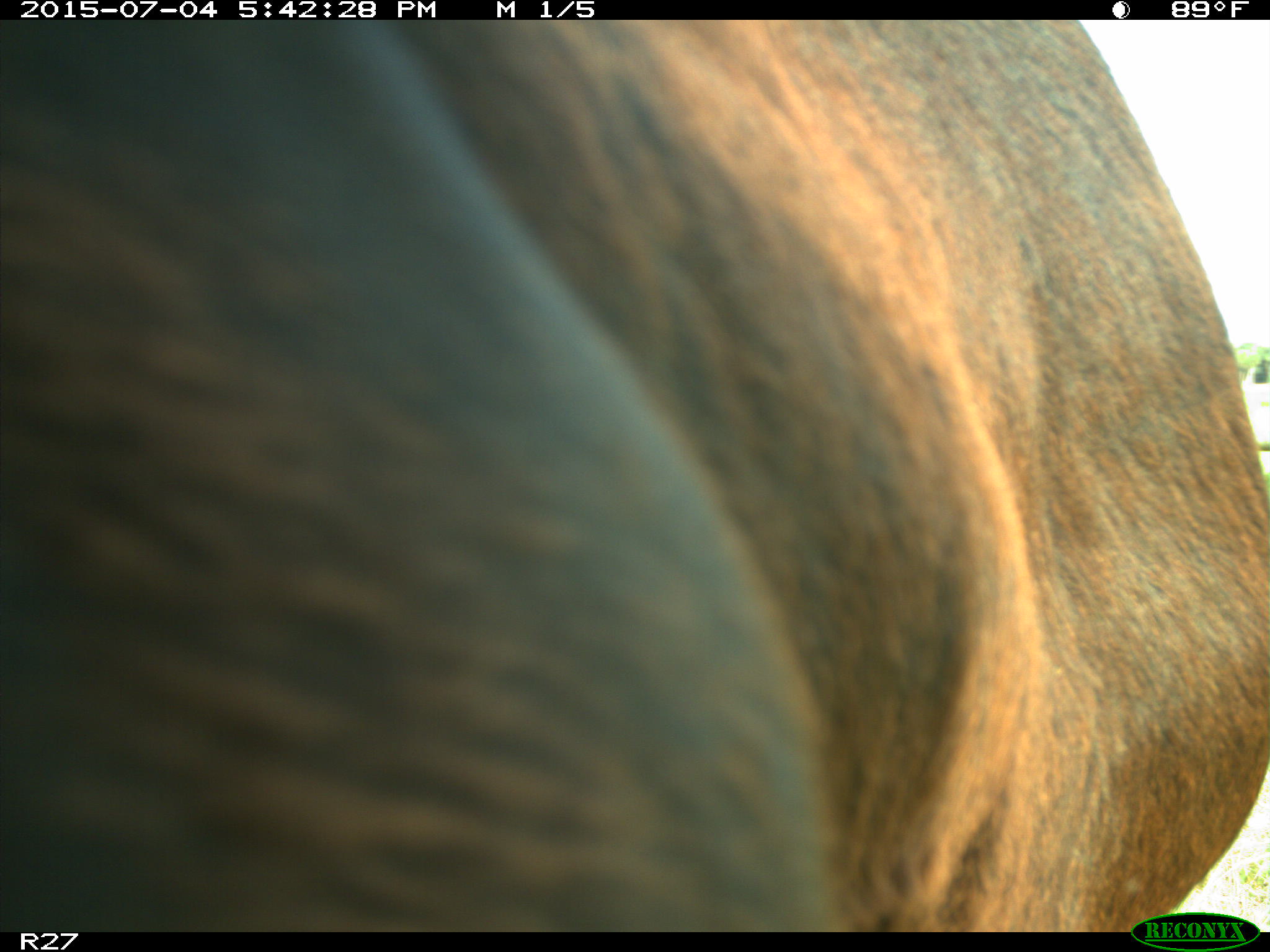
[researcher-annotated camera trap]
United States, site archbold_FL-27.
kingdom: Animalia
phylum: Chordata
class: Mammalia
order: Artiodactyla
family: Bovidae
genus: Bos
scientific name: Bos taurus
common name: domestic cow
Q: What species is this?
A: Bos taurus (domestic cow).